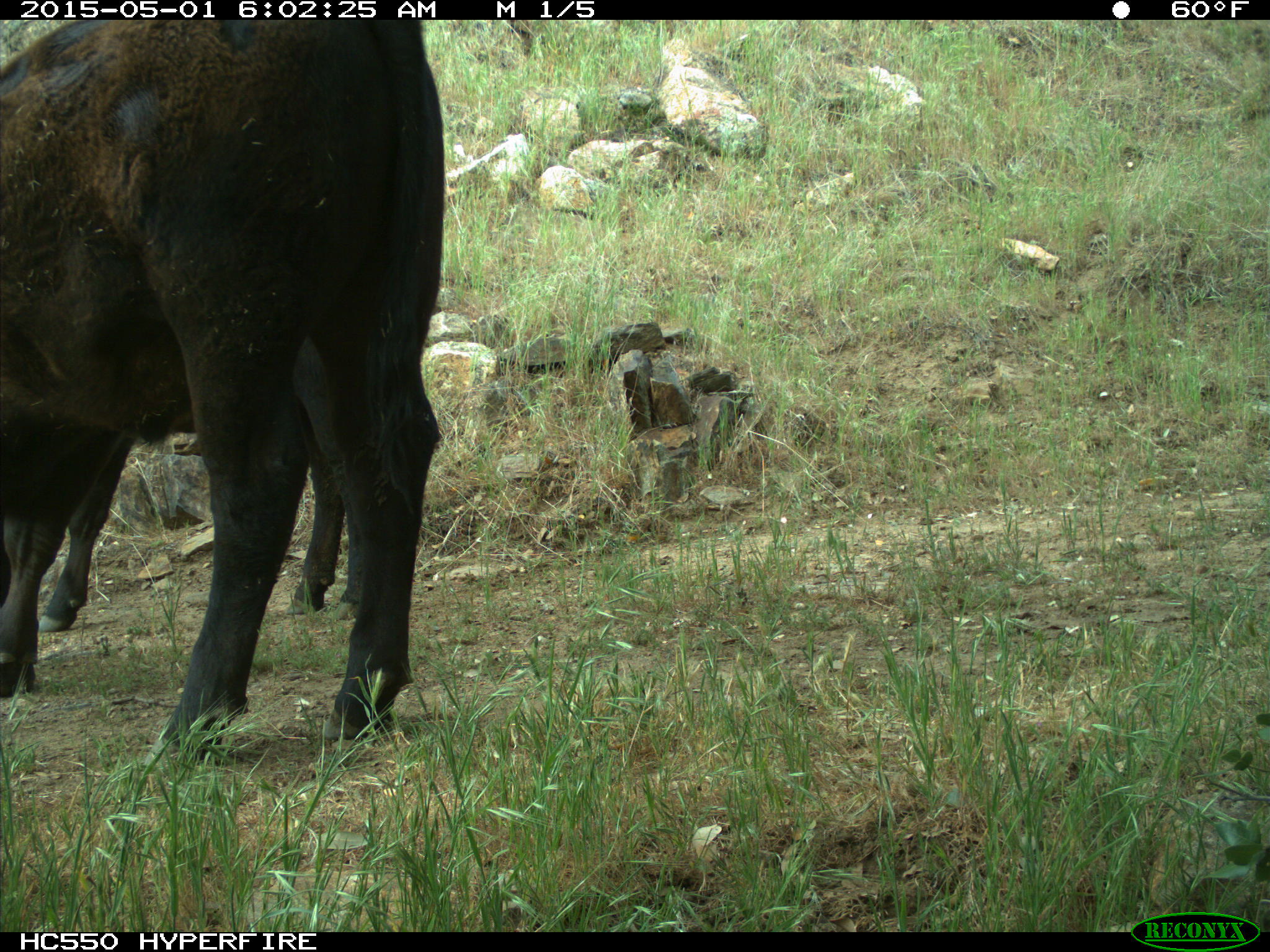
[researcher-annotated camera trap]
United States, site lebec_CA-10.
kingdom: Animalia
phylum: Chordata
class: Mammalia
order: Artiodactyla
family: Bovidae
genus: Bos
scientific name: Bos taurus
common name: domestic cow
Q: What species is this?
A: Bos taurus (domestic cow).